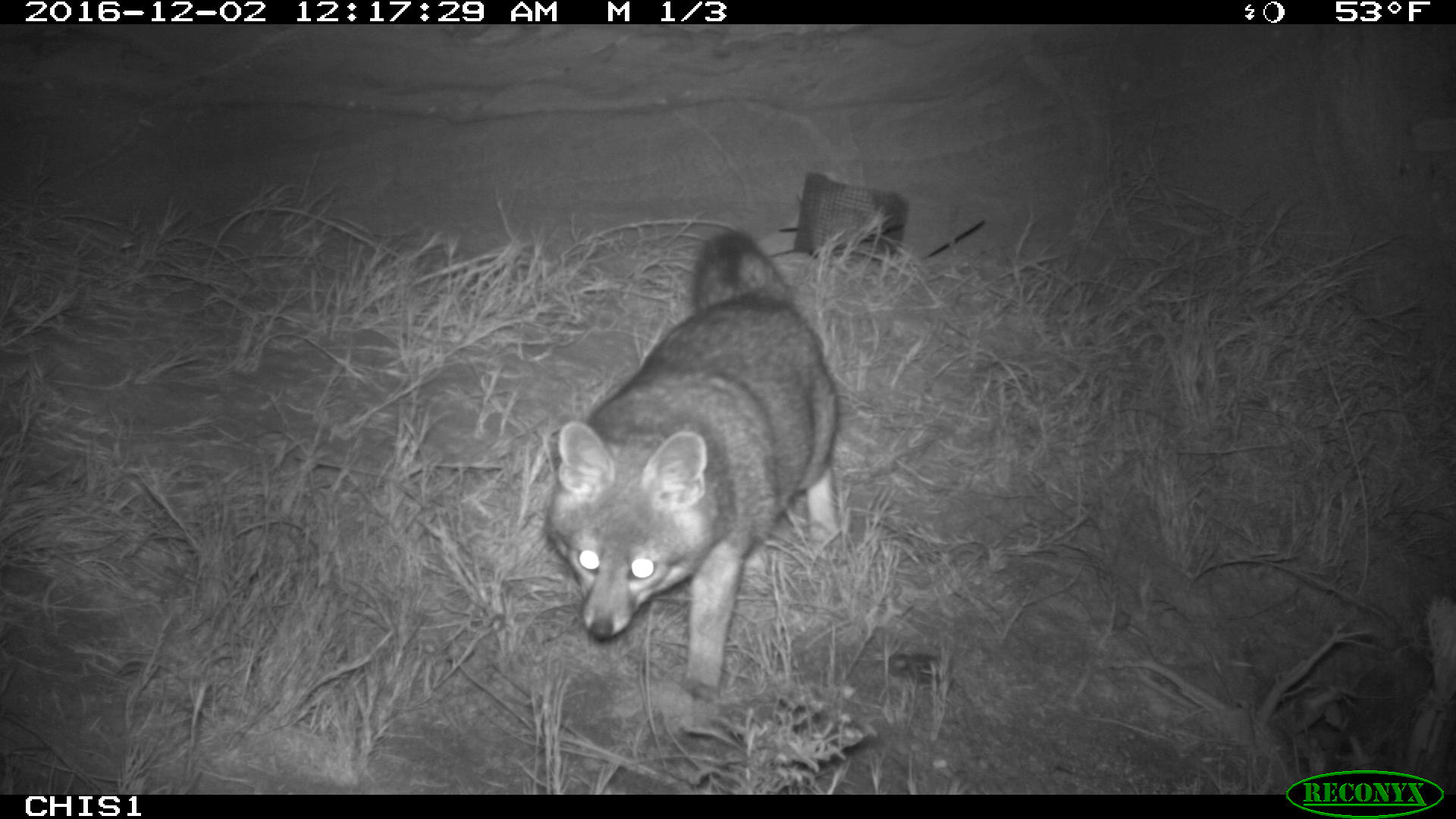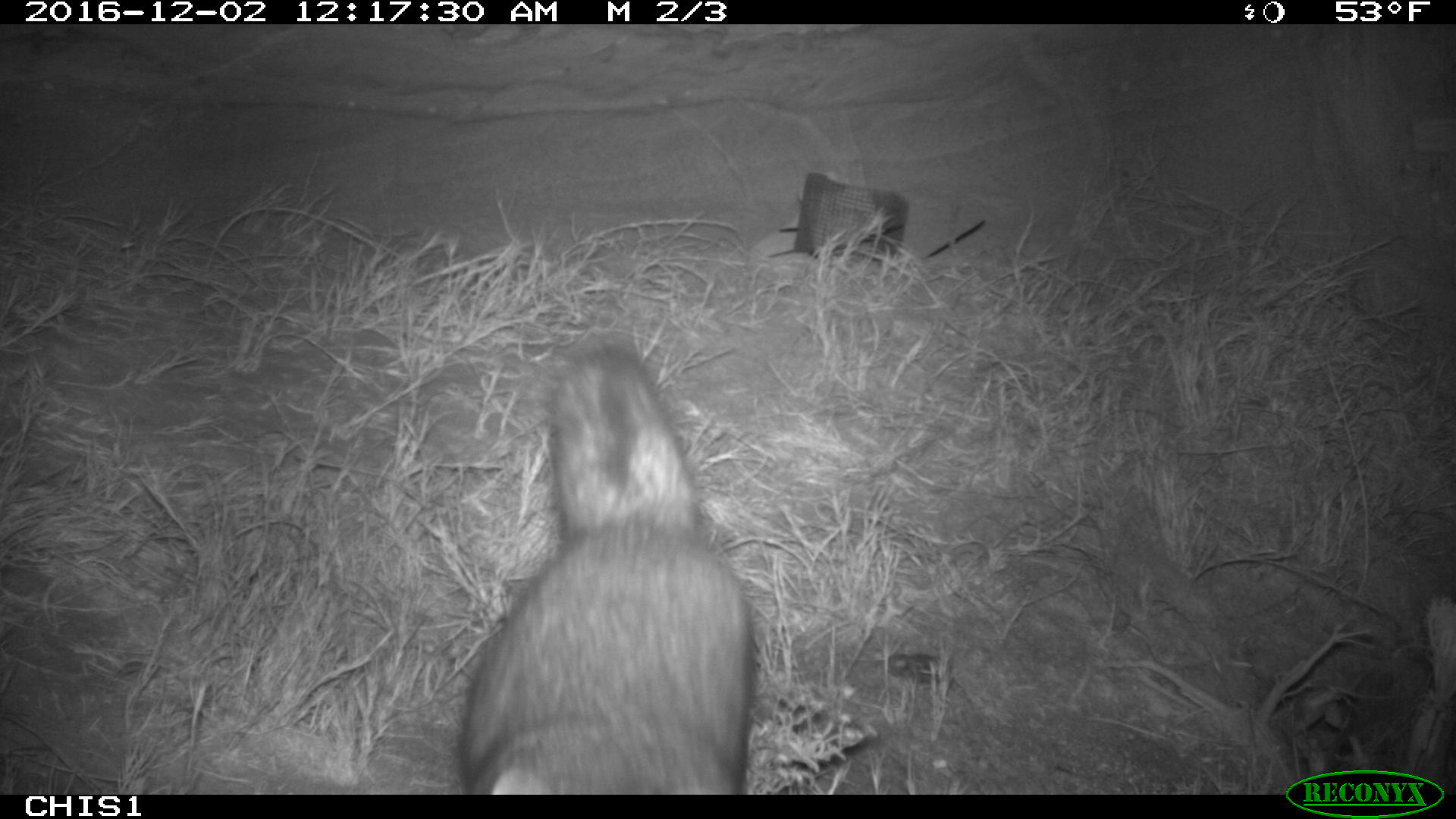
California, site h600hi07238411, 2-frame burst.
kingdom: Animalia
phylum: Chordata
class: Mammalia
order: Carnivora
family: Canidae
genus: Urocyon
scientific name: Urocyon littoralis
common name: island fox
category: fox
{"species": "fox (island fox) (Urocyon littoralis)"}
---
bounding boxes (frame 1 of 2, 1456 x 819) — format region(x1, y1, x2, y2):
fox: region(540, 230, 841, 703)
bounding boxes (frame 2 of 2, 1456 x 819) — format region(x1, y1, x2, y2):
fox: region(460, 344, 750, 794)